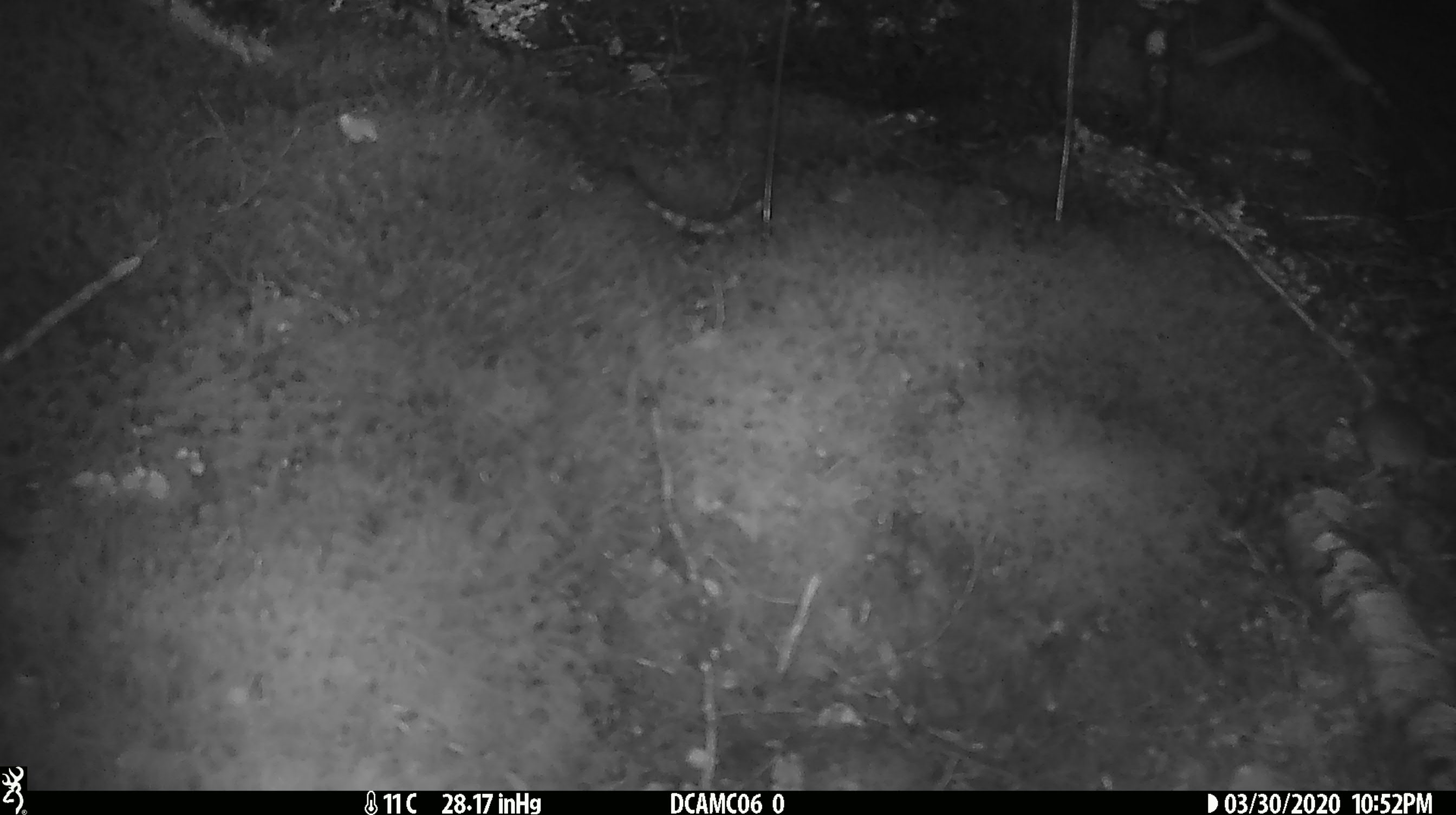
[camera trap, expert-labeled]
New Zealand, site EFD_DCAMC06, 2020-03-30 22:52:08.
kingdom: Animalia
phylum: Chordata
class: Mammalia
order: Rodentia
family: Muridae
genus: Mus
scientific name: Mus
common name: mouse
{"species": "mouse (Mus)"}